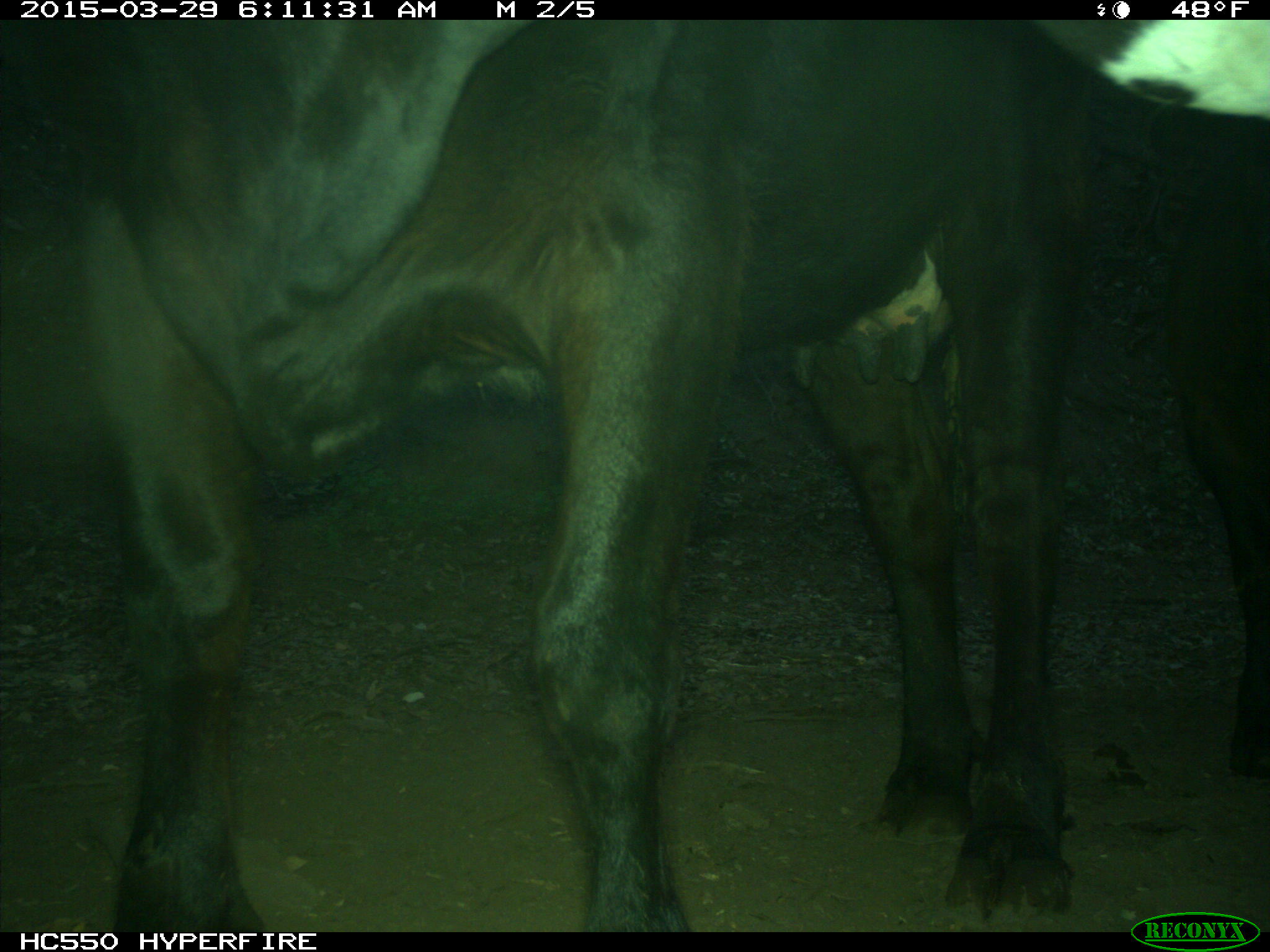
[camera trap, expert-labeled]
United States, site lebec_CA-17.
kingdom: Animalia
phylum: Chordata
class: Mammalia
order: Artiodactyla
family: Bovidae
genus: Bos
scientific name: Bos taurus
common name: domestic cow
Bos taurus (domestic cow).